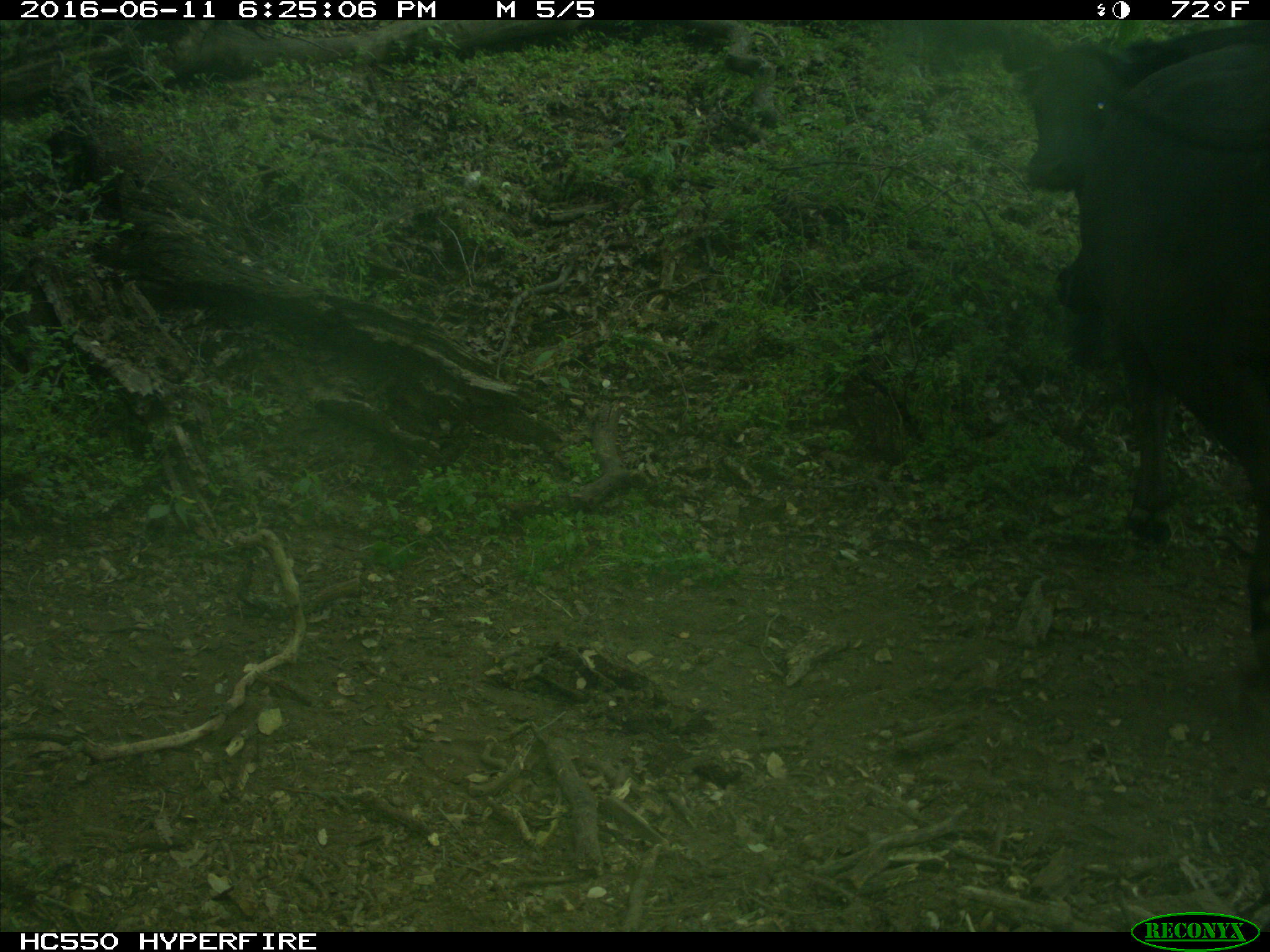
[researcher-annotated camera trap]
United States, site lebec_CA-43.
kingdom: Animalia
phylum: Chordata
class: Mammalia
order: Artiodactyla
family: Bovidae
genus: Bos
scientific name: Bos taurus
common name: domestic cow